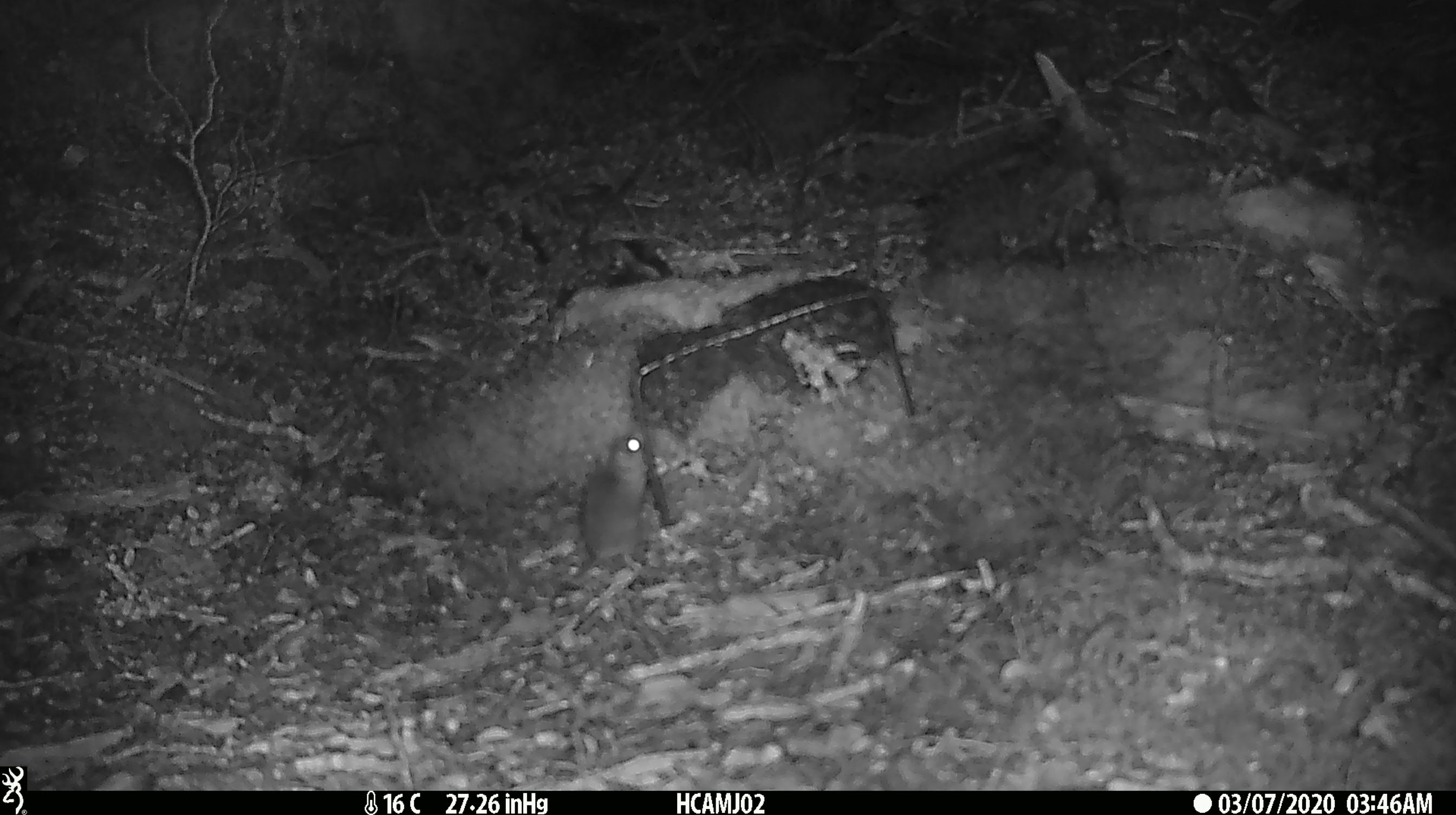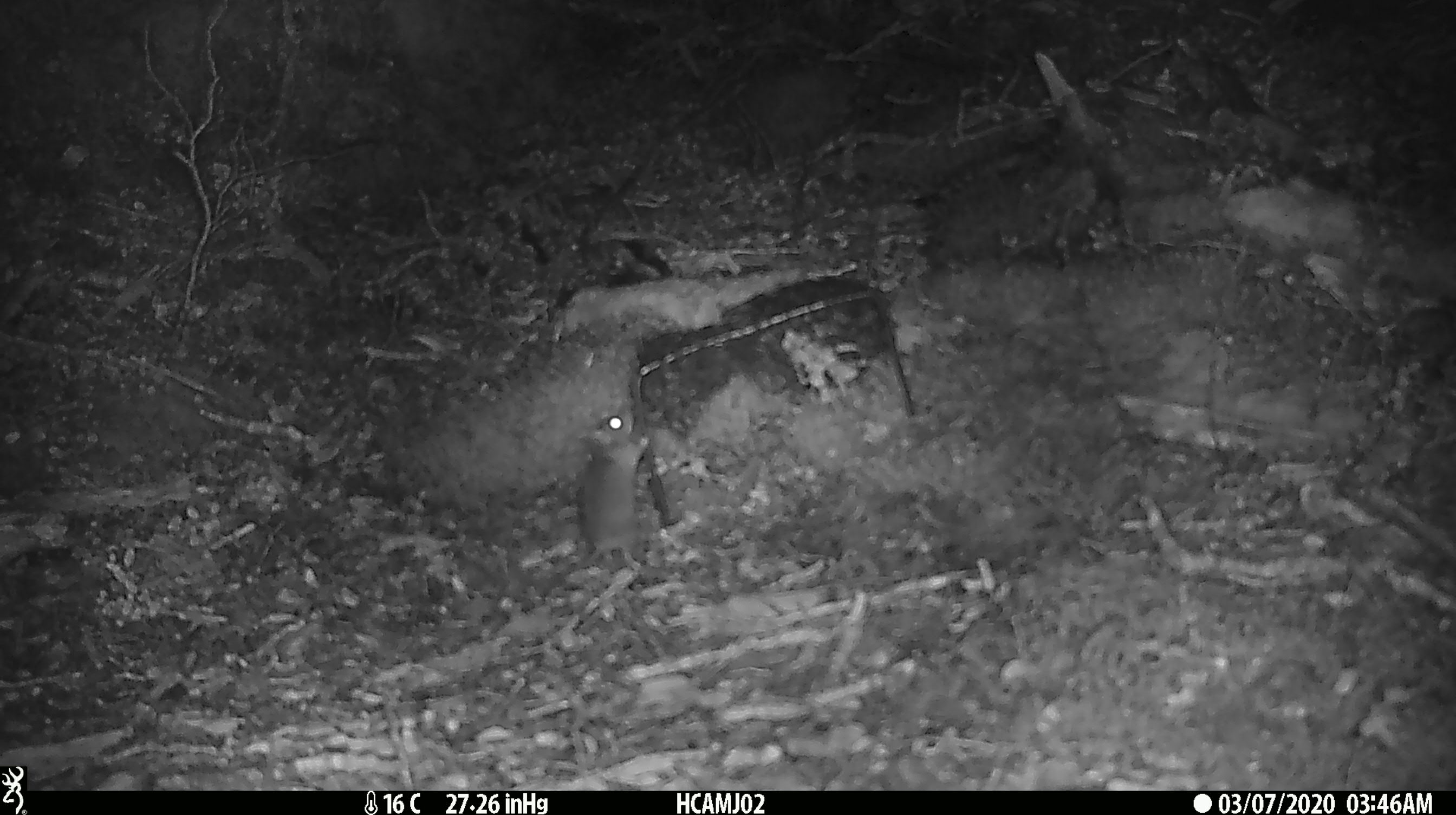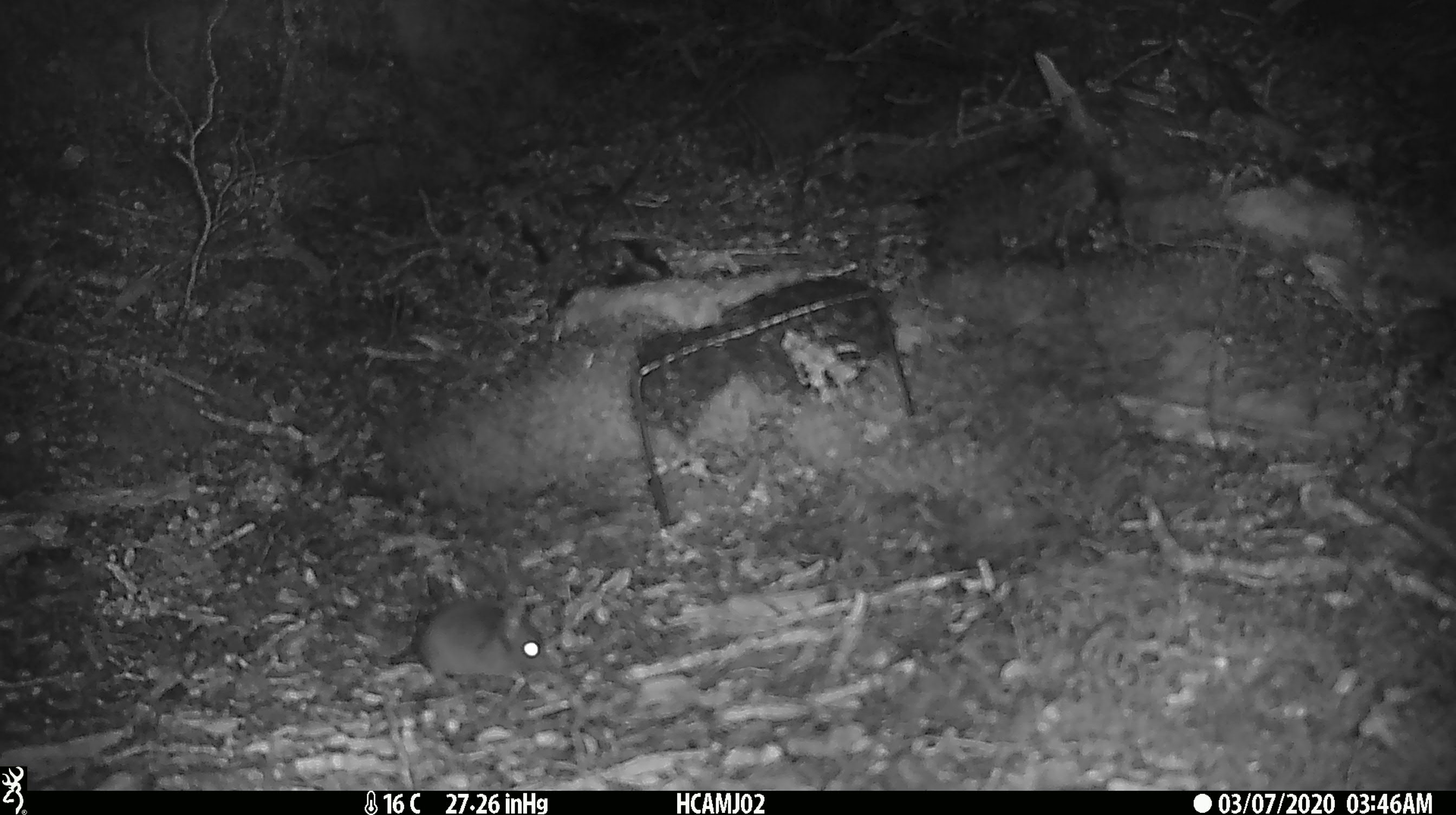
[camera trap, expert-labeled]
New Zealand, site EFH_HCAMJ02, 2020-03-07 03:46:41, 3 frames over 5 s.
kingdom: Animalia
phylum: Chordata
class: Mammalia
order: Rodentia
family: Muridae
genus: Mus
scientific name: Mus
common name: mouse